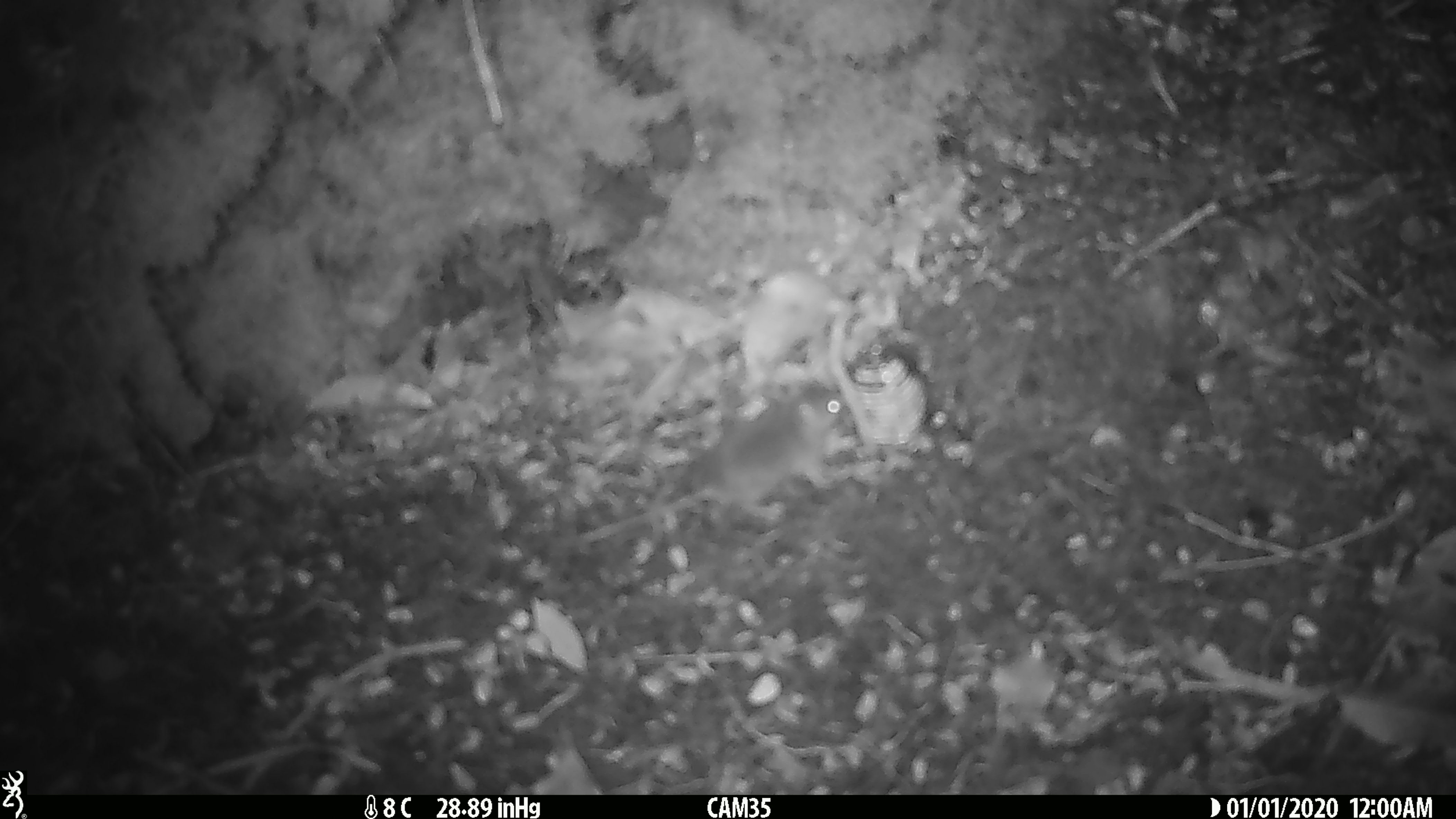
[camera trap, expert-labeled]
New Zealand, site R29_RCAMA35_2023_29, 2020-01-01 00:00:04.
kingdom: Animalia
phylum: Chordata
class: Mammalia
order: Rodentia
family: Muridae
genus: Mus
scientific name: Mus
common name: mouse